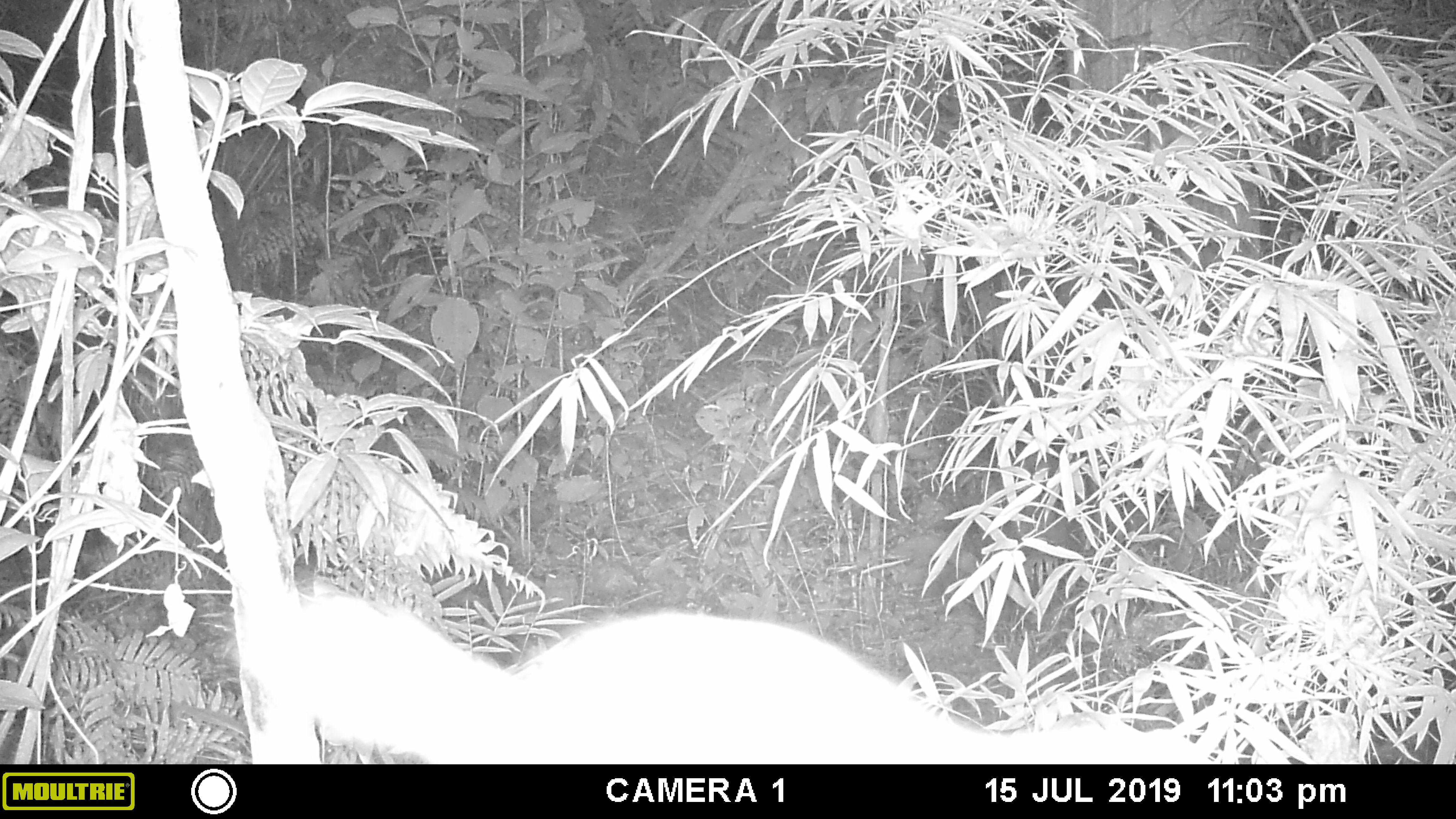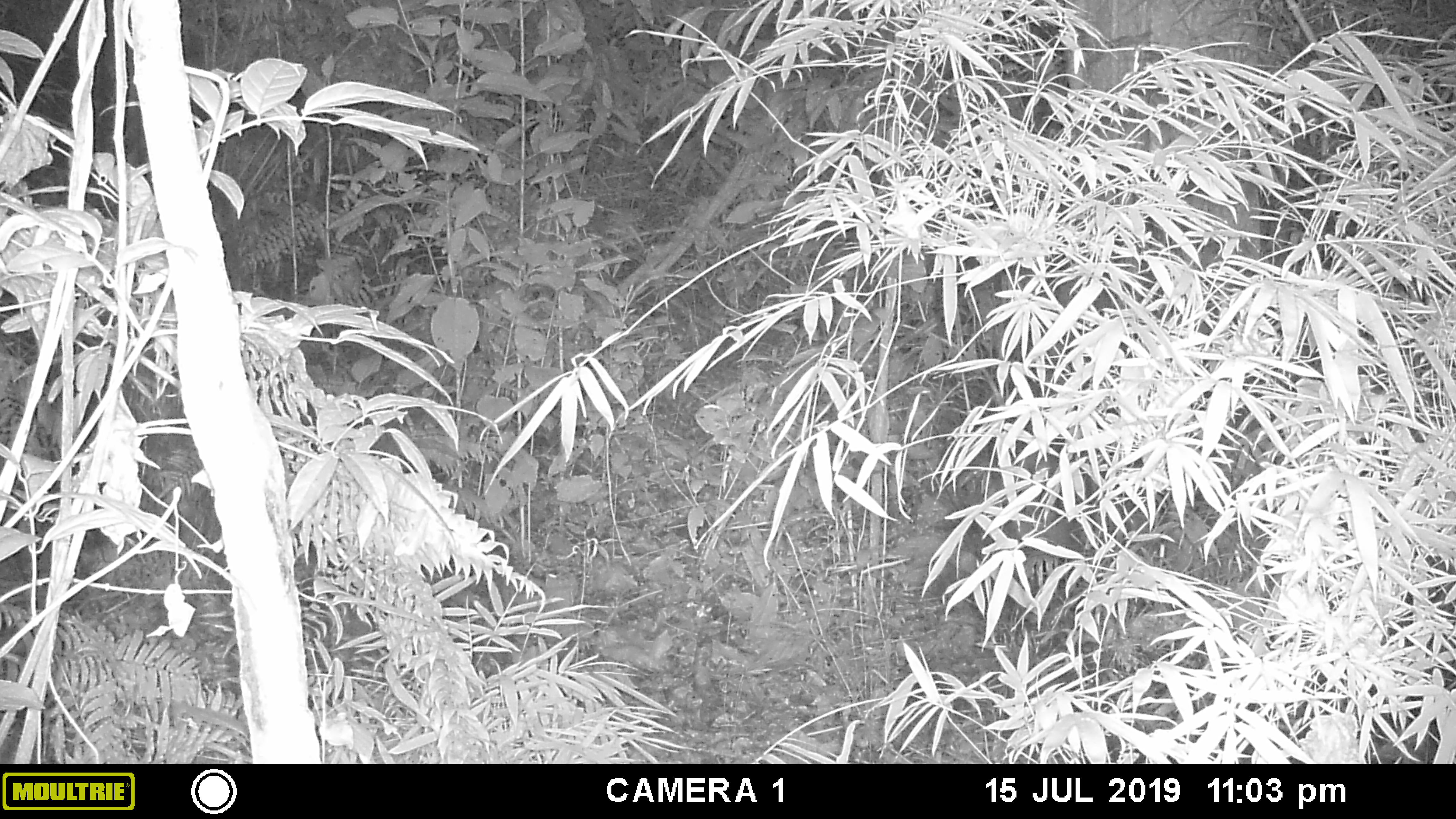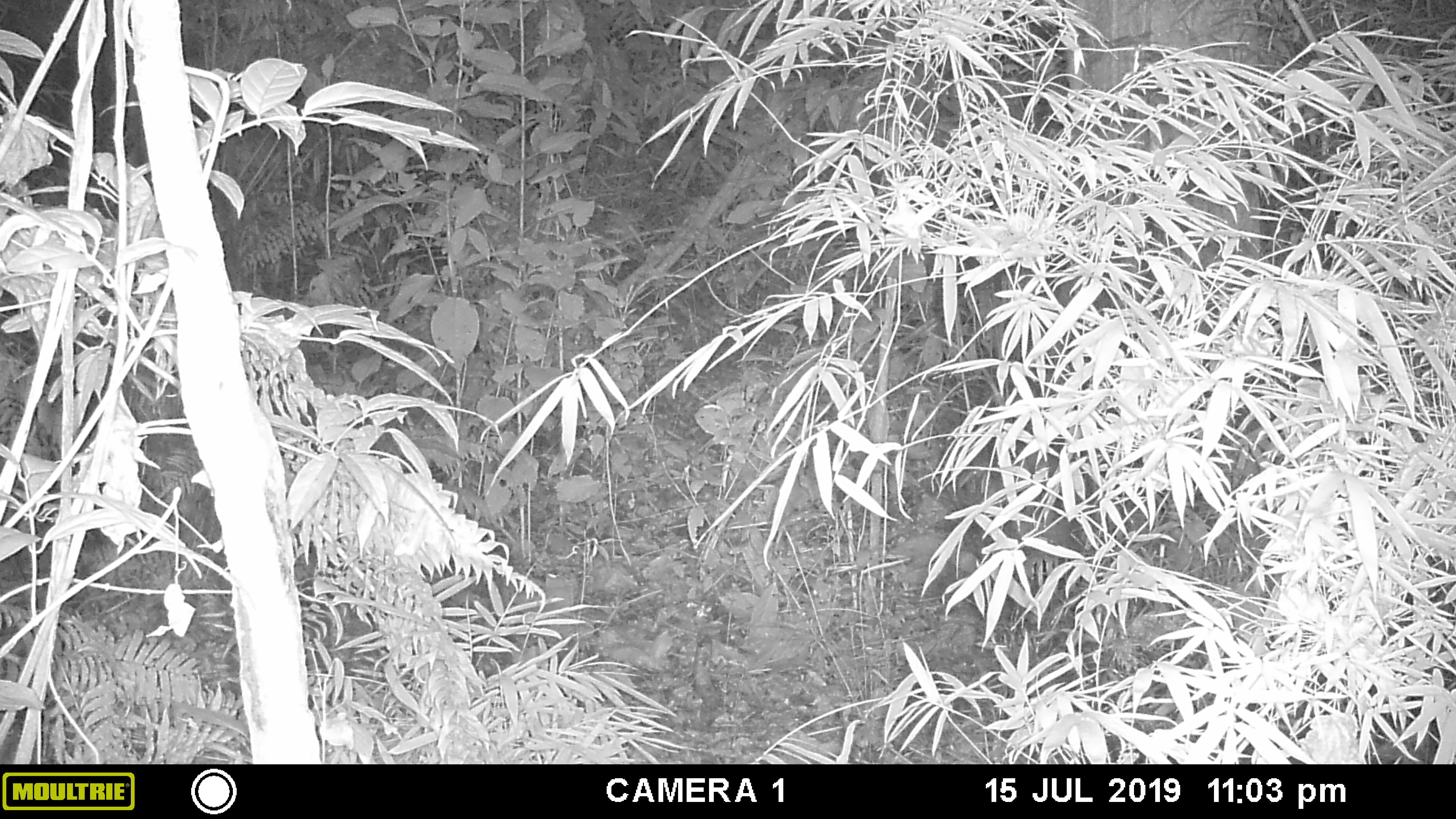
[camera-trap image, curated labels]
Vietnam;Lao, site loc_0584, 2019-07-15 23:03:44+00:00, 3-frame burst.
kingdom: Animalia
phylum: Chordata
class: Mammalia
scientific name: Mammalia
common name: mammal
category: unidentified small mammal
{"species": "unidentified small mammal (mammal) (Mammalia)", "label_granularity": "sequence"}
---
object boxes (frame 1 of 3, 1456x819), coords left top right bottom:
unidentified small mammal: 229 591 1208 764